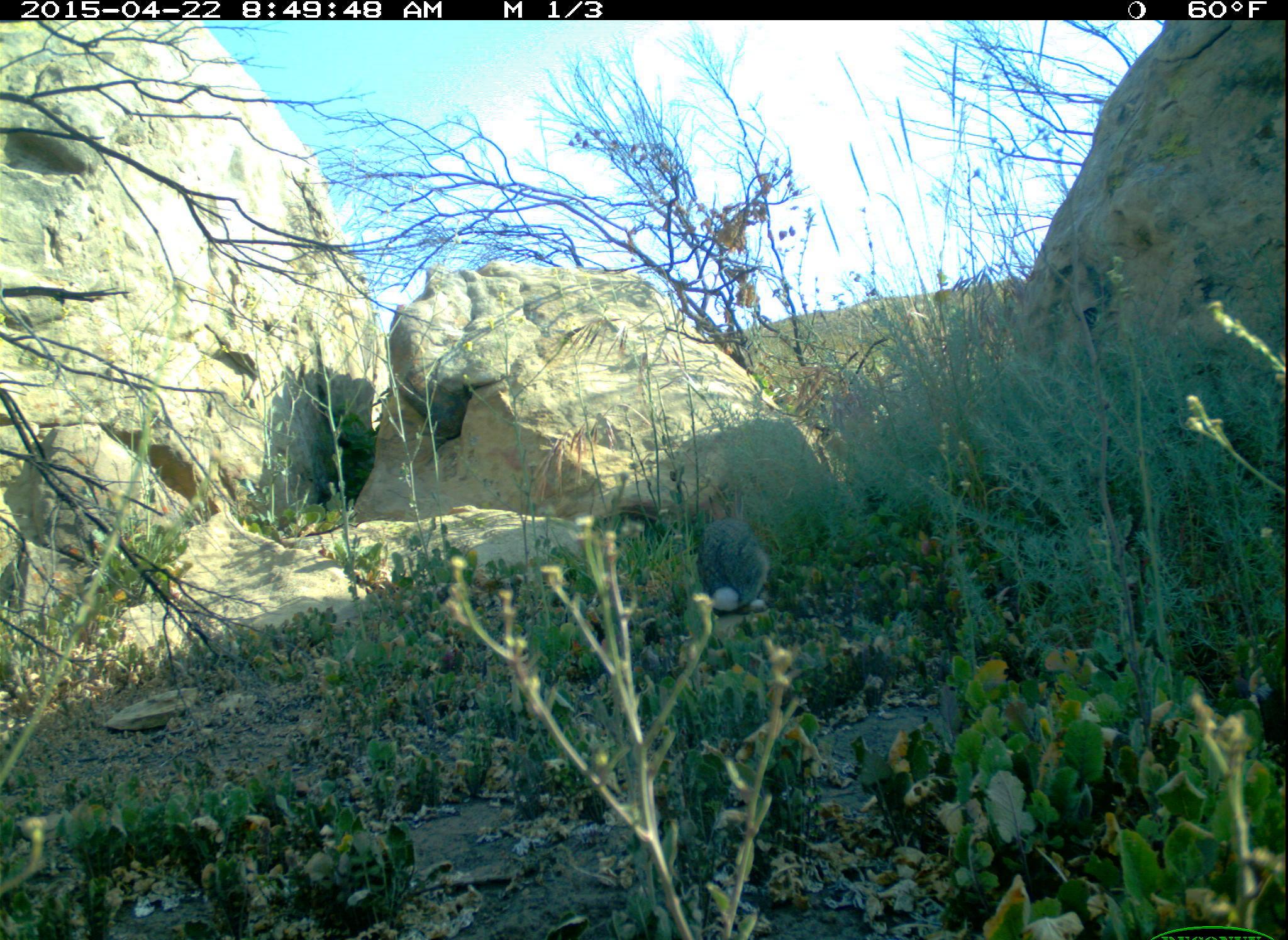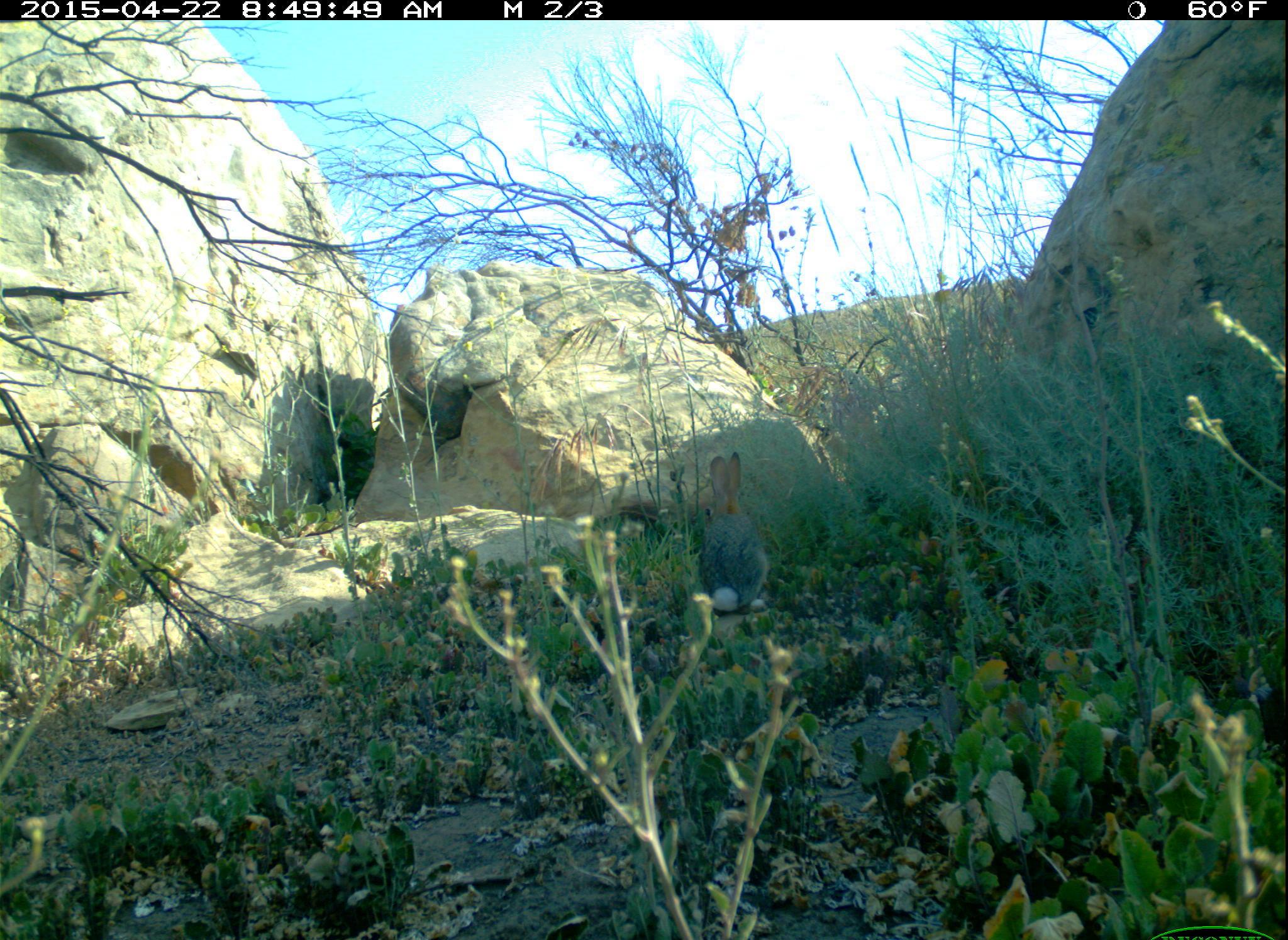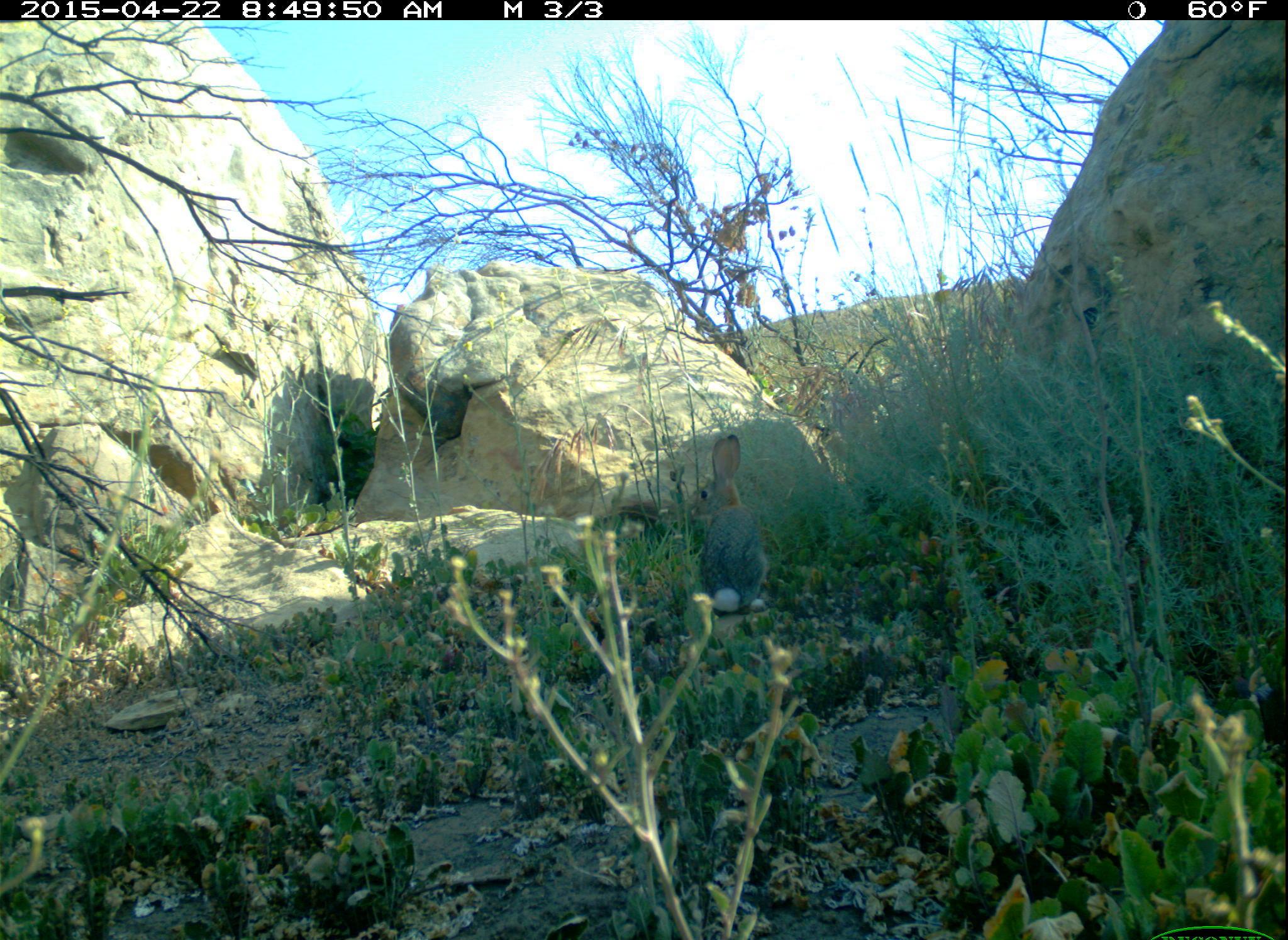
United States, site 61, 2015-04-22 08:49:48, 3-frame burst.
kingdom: Animalia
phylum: Chordata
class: Mammalia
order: Lagomorpha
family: Leporidae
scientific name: Leporidae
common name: rabbits and hares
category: rabbit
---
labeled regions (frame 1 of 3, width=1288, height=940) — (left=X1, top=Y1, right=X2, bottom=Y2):
rabbit: (left=687, top=477, right=791, bottom=631)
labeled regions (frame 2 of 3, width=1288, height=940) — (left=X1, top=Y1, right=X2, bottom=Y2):
rabbit: (left=683, top=425, right=789, bottom=633)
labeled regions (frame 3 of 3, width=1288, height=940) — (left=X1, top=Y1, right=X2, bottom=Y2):
rabbit: (left=650, top=406, right=803, bottom=639)